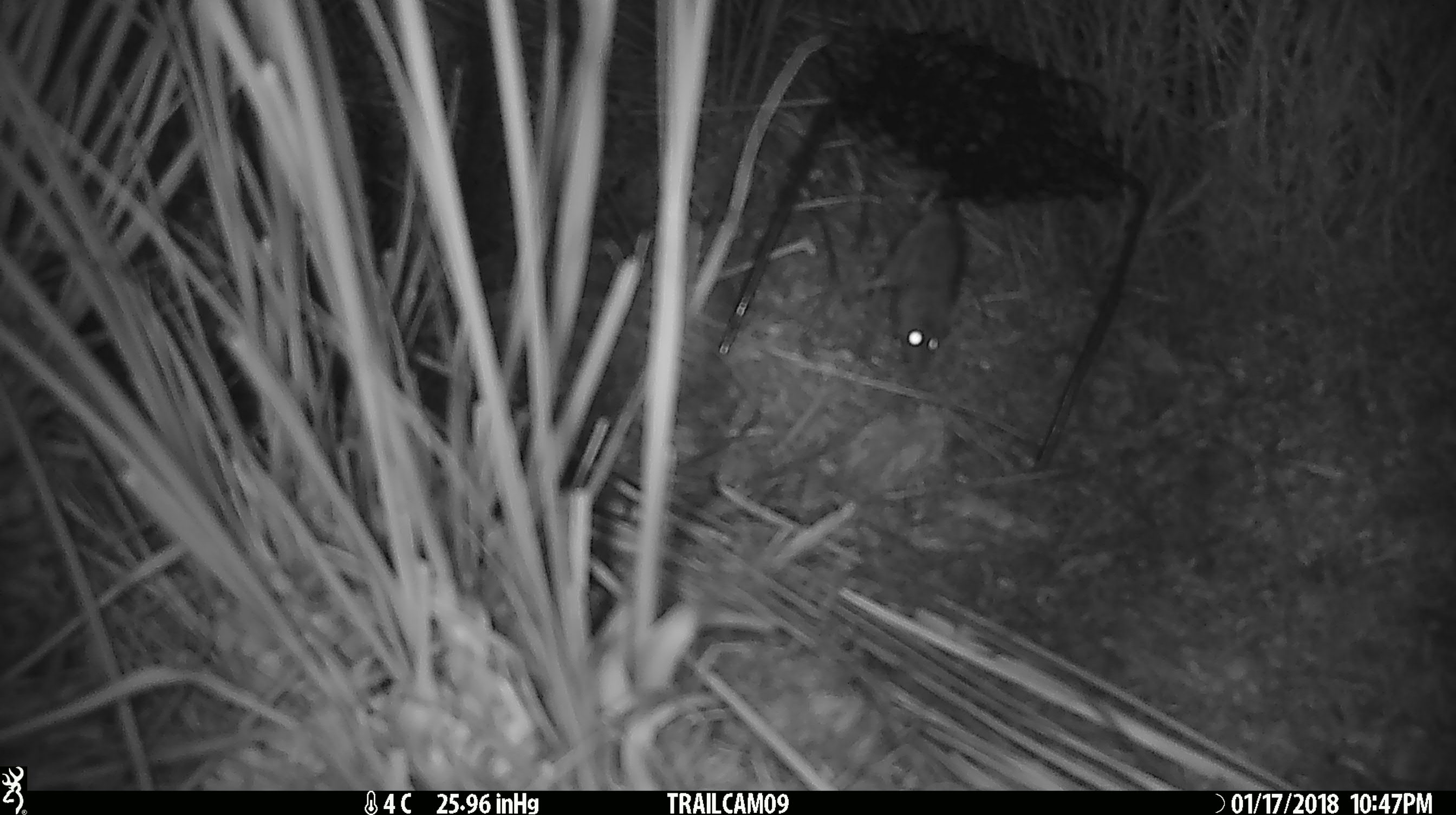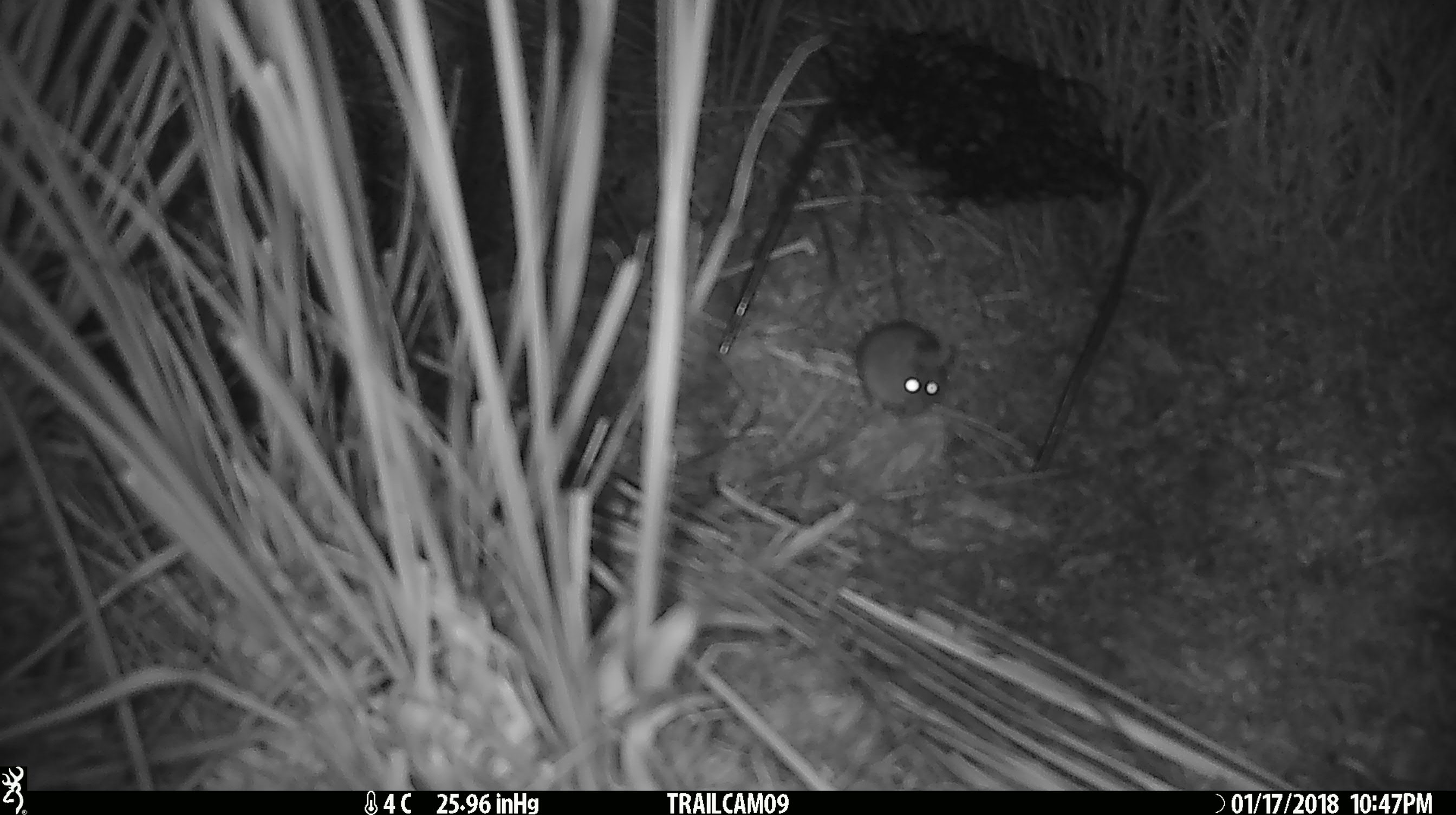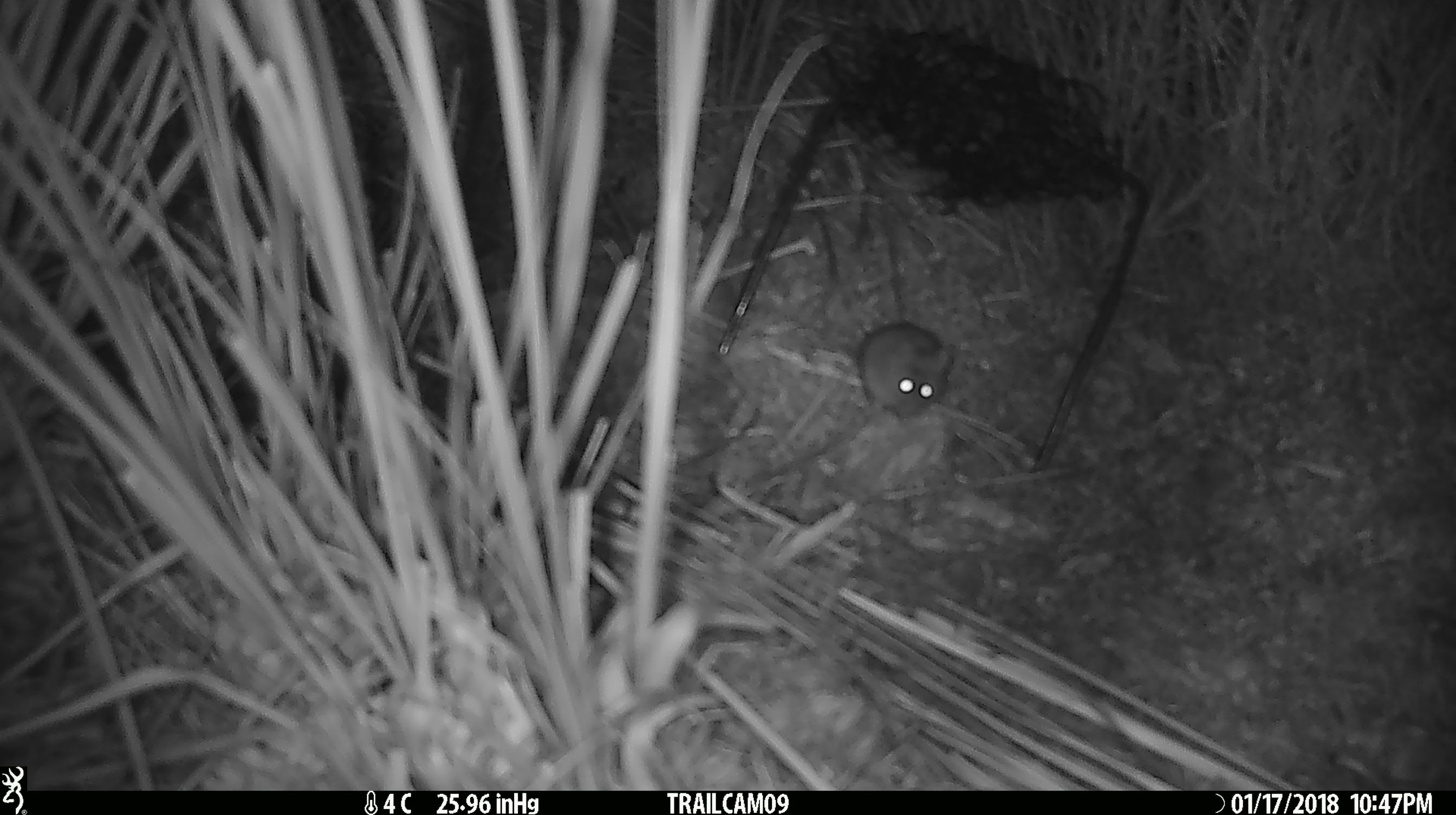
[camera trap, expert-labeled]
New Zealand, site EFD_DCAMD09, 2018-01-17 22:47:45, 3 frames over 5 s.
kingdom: Animalia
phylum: Chordata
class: Mammalia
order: Rodentia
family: Muridae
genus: Mus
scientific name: Mus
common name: mouse